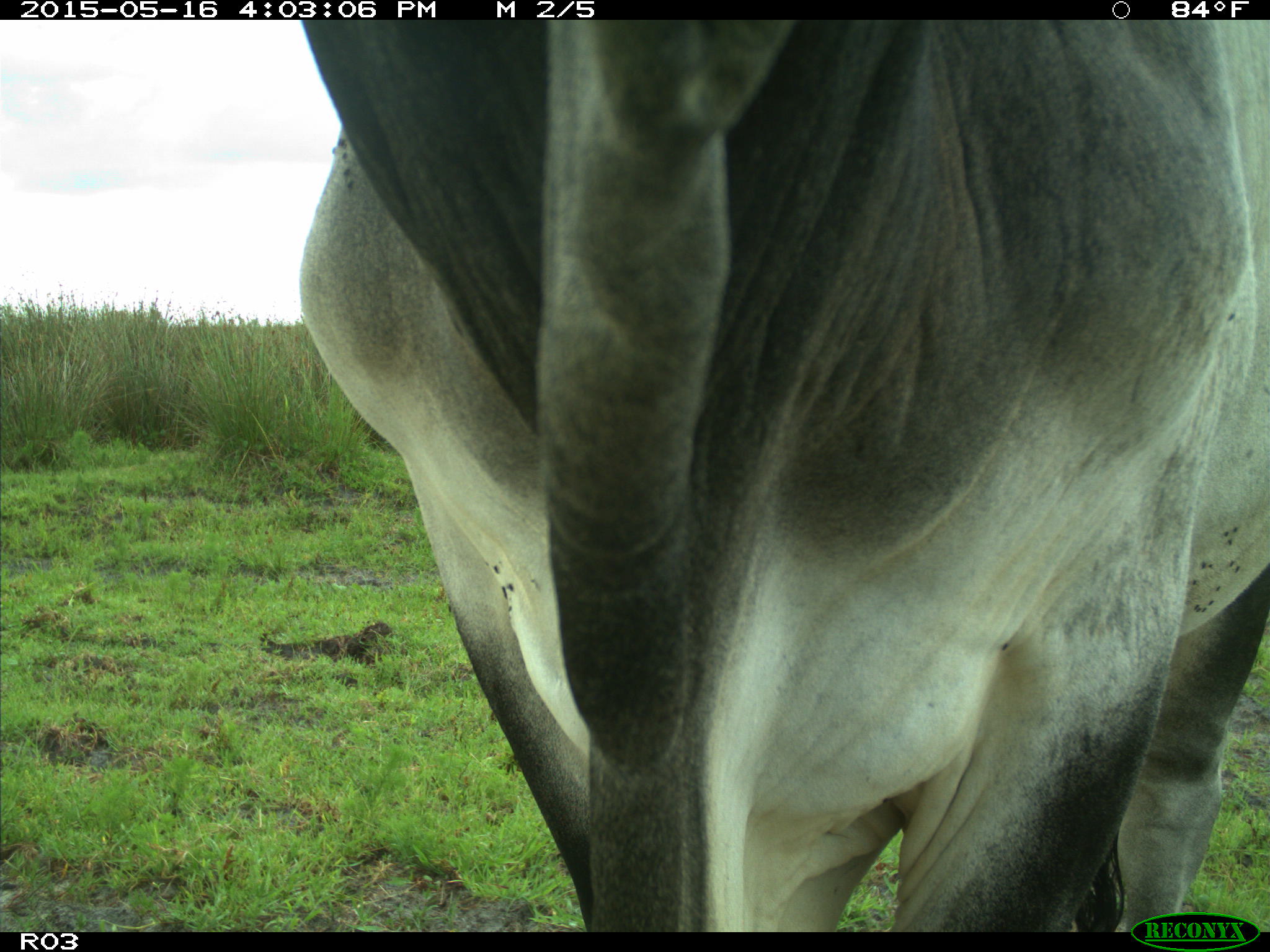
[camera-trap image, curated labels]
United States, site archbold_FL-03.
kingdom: Animalia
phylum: Chordata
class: Mammalia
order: Artiodactyla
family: Bovidae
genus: Bos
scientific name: Bos taurus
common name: domestic cow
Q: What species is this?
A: Bos taurus (domestic cow).